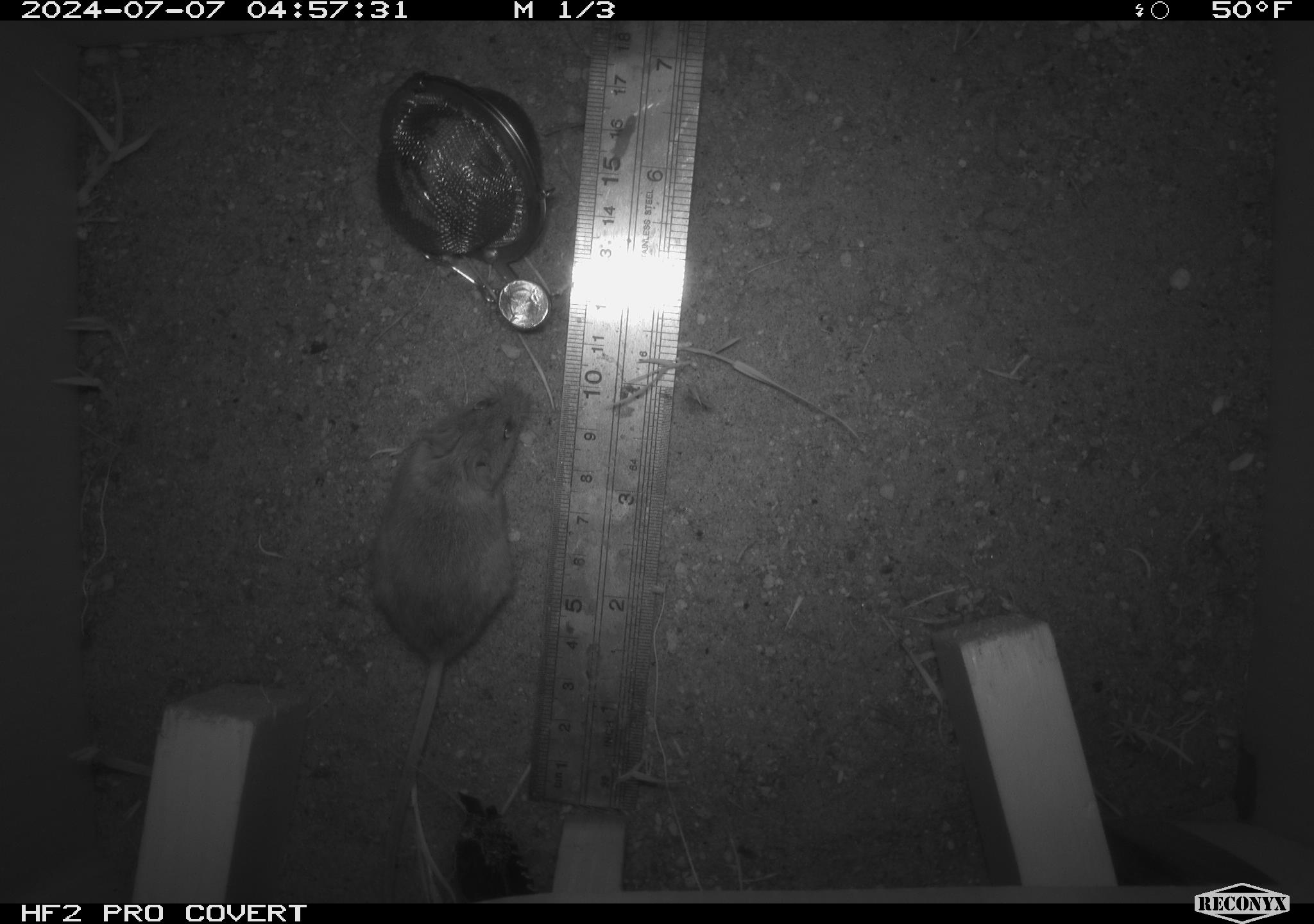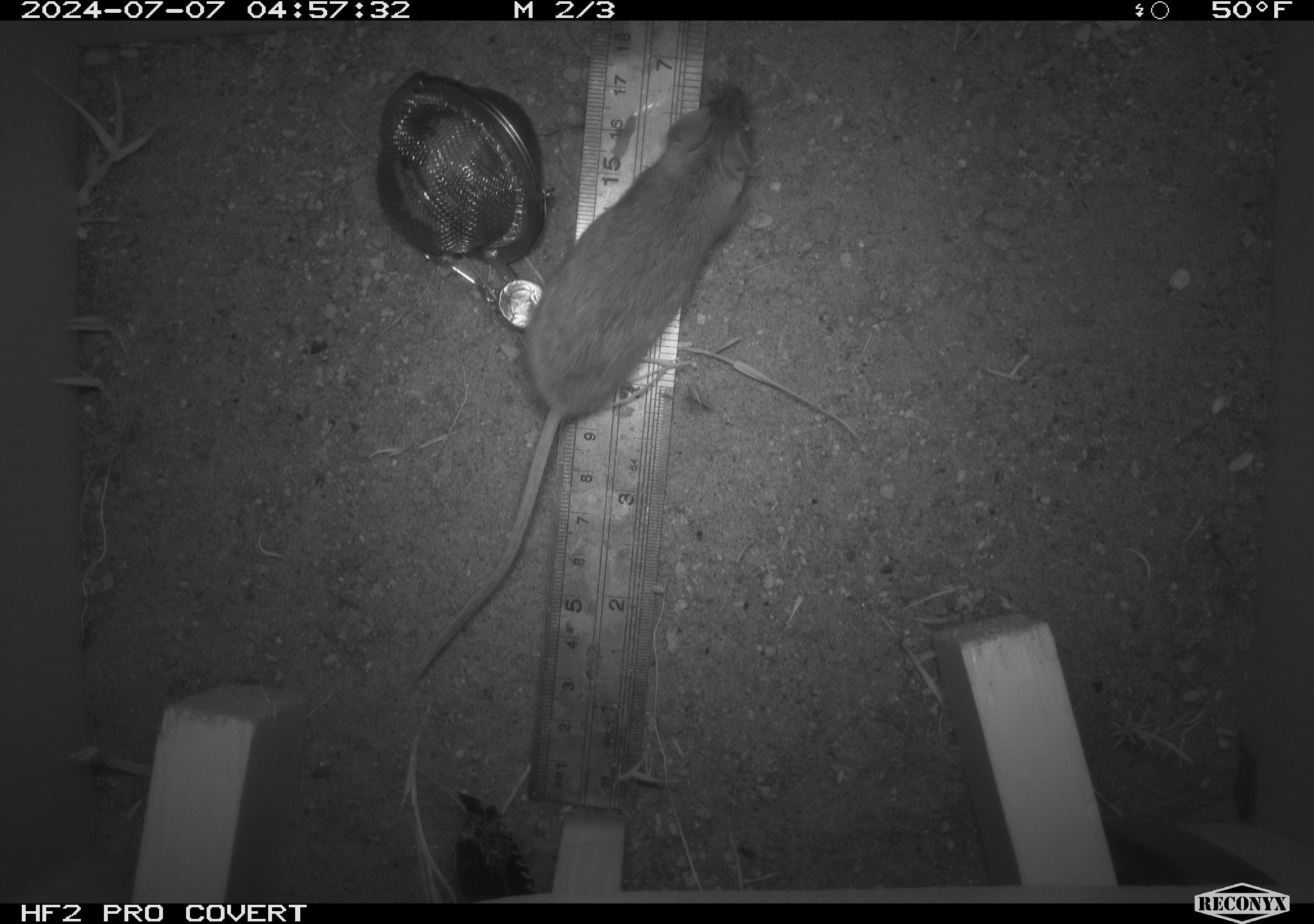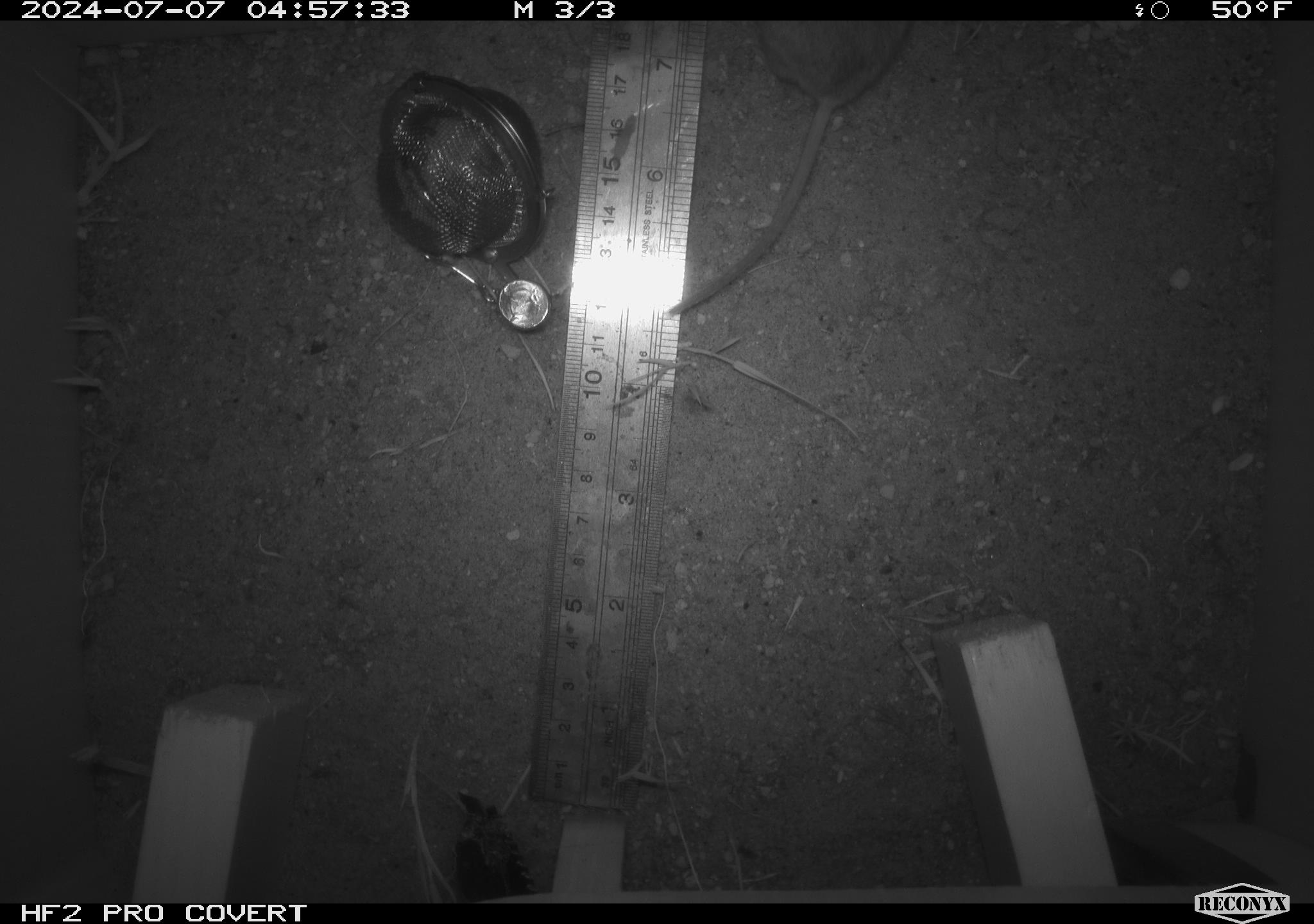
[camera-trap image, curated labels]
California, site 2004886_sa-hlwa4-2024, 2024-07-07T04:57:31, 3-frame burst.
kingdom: Animalia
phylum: Chordata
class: Mammalia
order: Rodentia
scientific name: Rodentia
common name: rodent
Rodent (Rodentia).